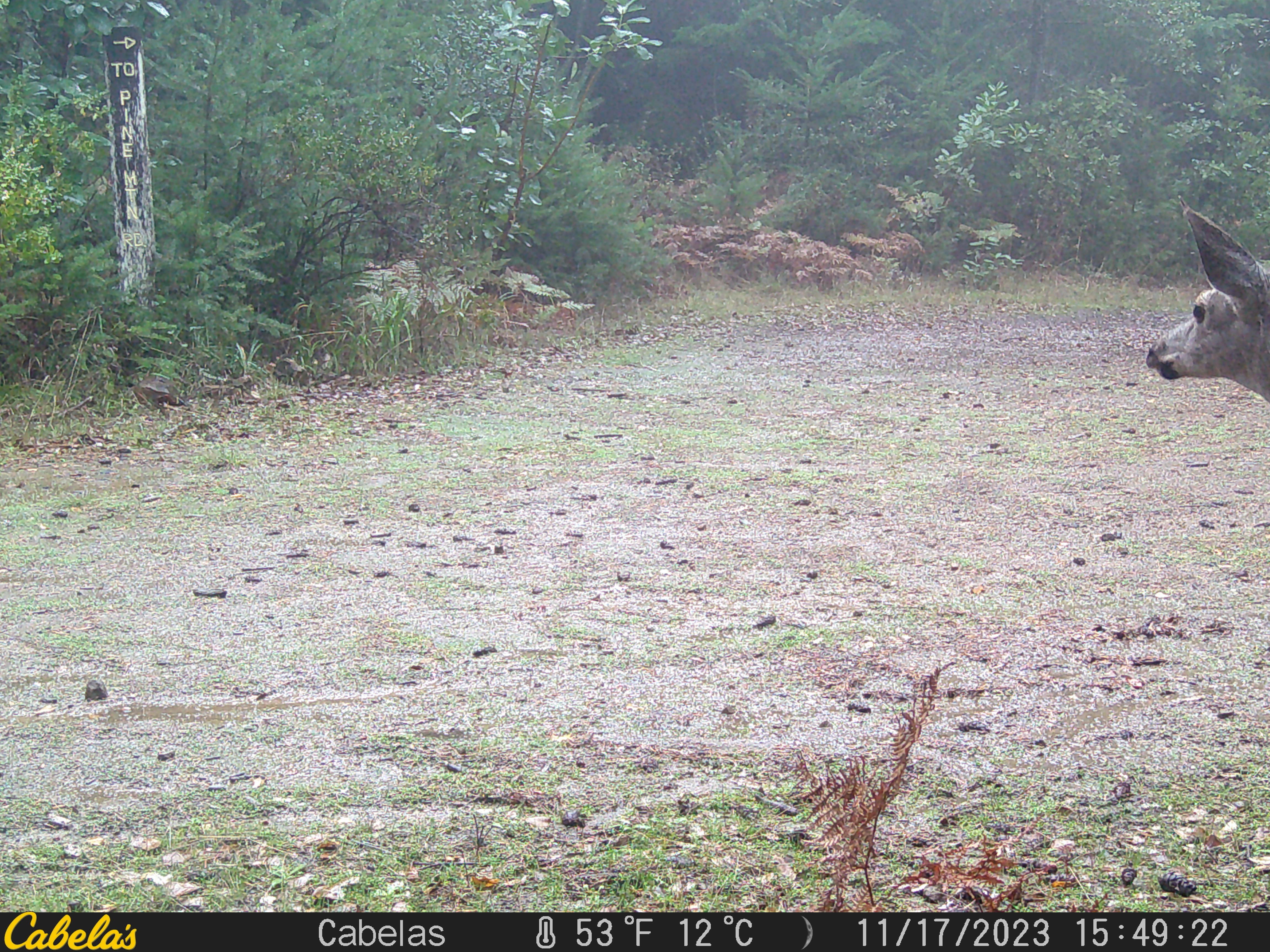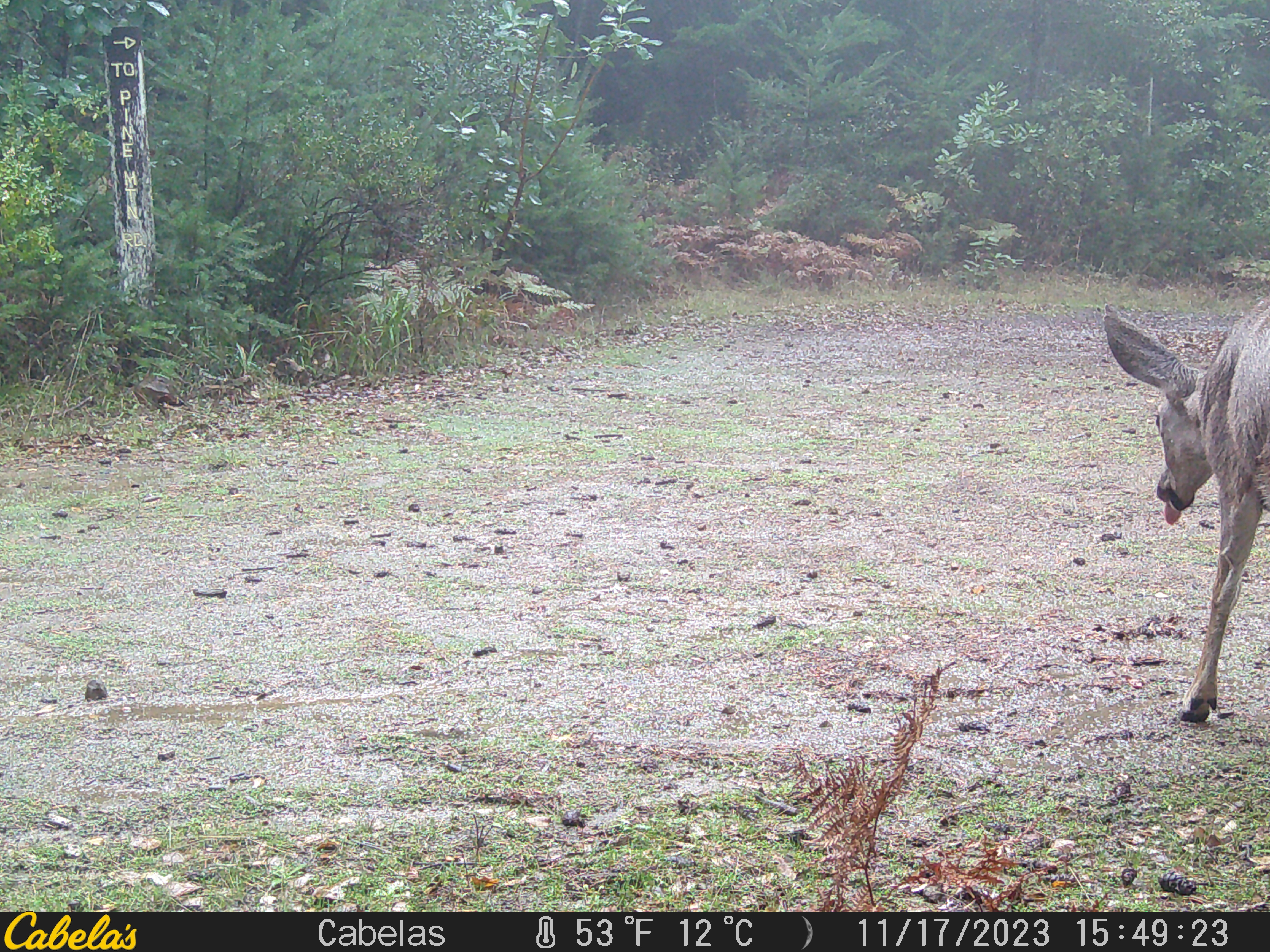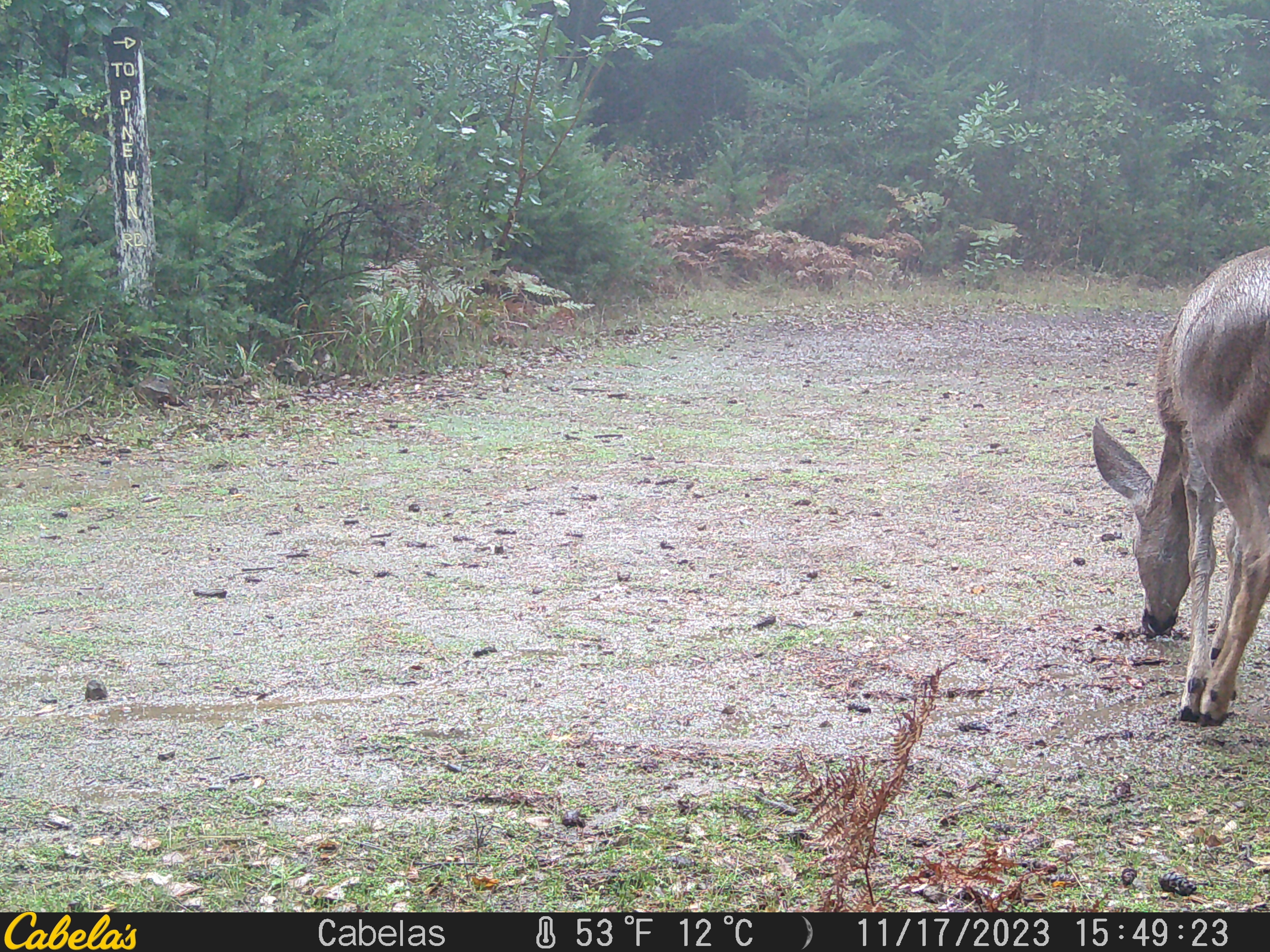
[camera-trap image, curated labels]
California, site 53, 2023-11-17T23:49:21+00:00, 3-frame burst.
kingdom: Animalia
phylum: Chordata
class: Mammalia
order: Artiodactyla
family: Cervidae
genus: Odocoileus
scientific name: Odocoileus hemionus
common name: mule deer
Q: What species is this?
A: Mule deer (Odocoileus hemionus).